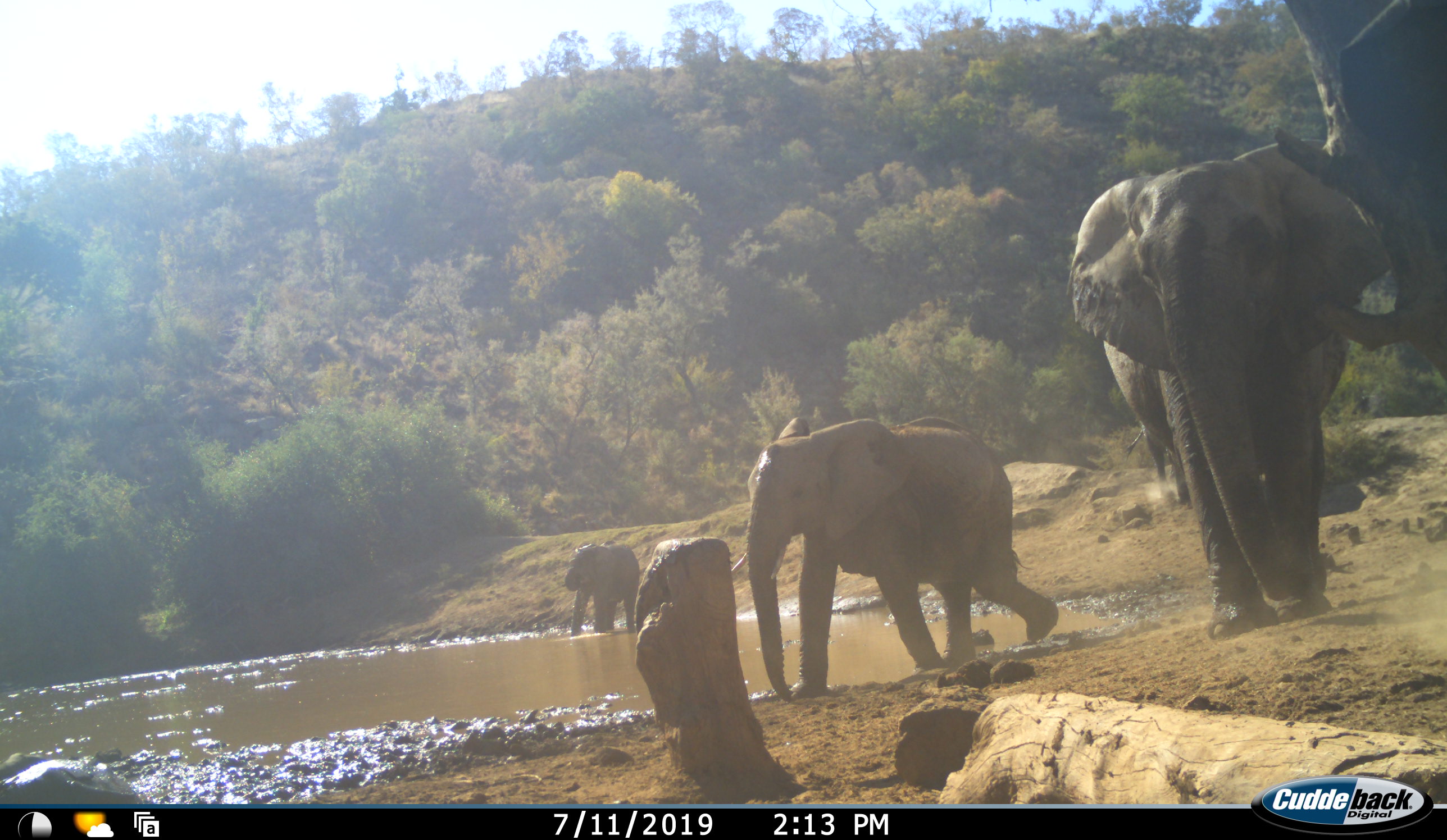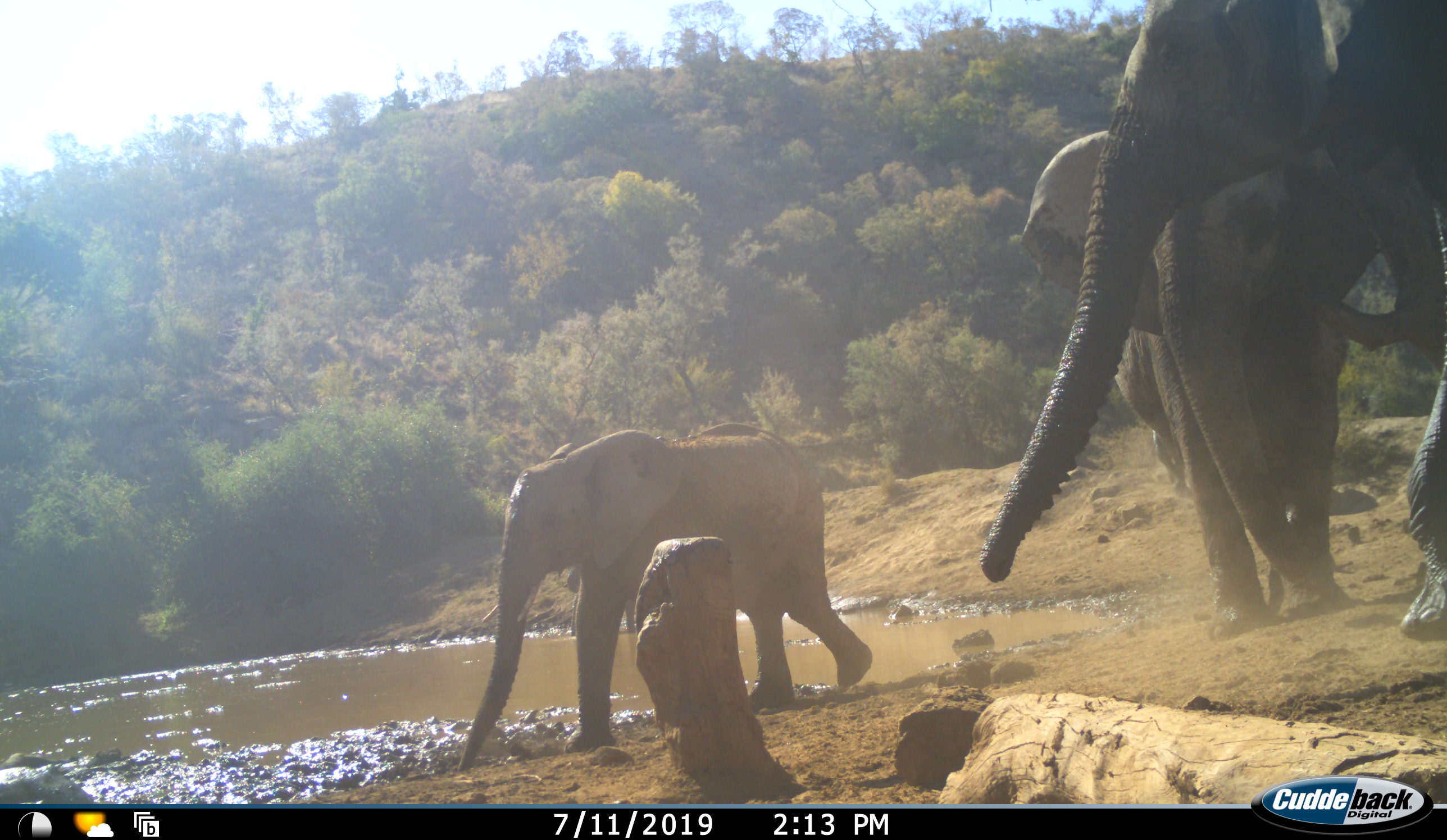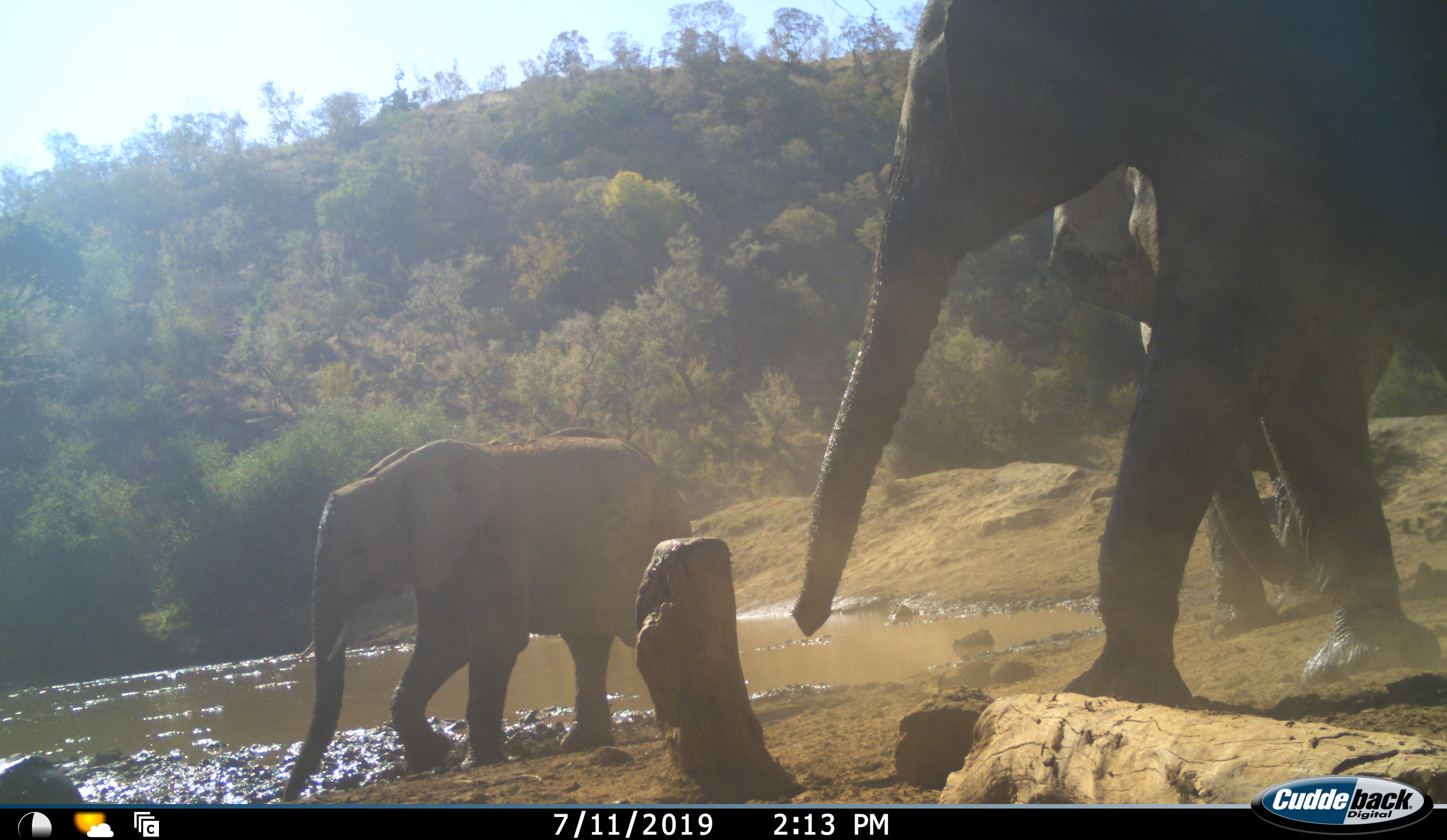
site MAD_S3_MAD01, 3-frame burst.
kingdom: Animalia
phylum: Chordata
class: Mammalia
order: Proboscidea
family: Elephantidae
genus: Loxodonta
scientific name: Loxodonta africana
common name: african bush elephant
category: elephant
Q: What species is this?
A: Elephant (african bush elephant) (Loxodonta africana).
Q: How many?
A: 4.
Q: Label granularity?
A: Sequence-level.